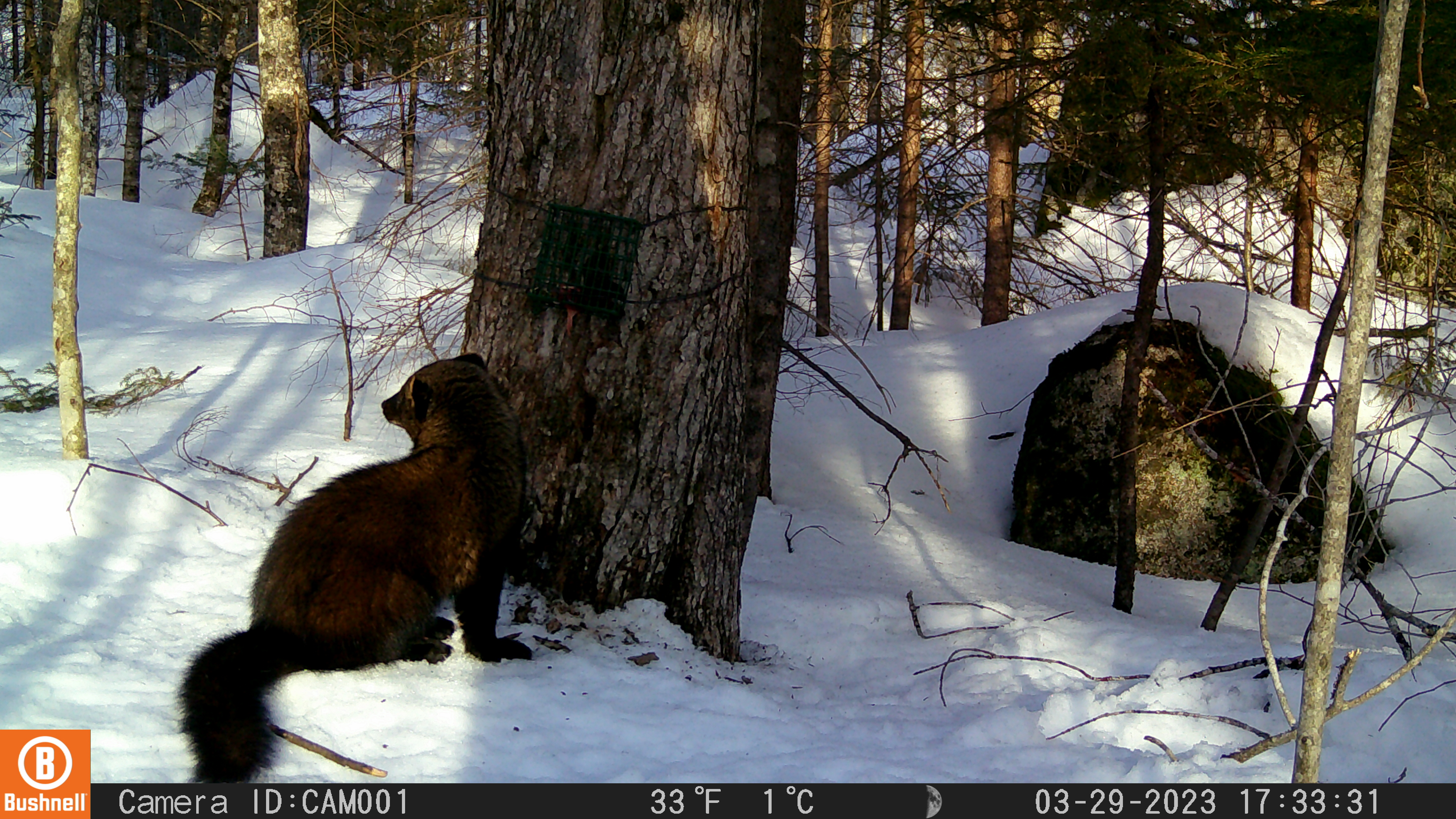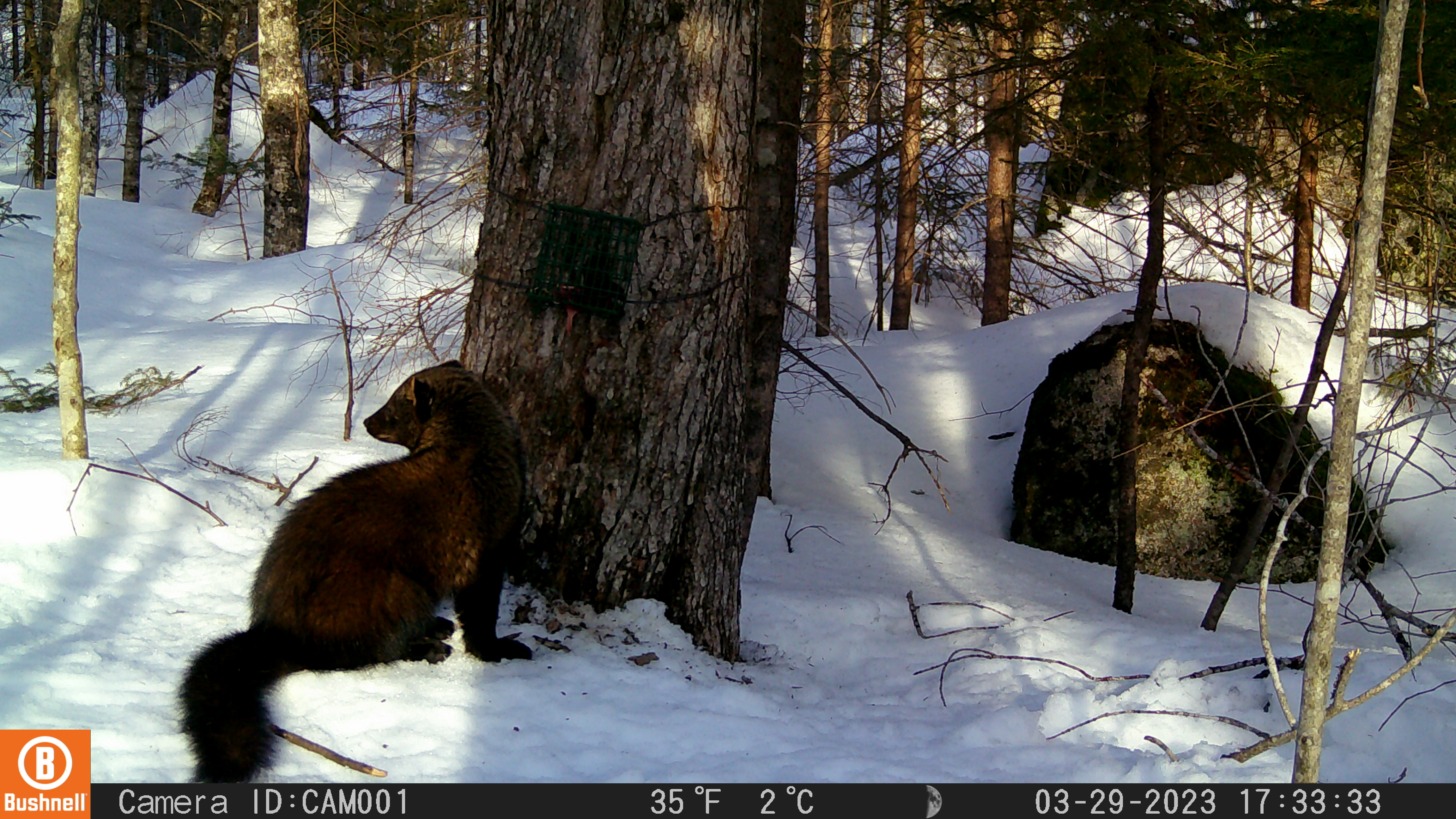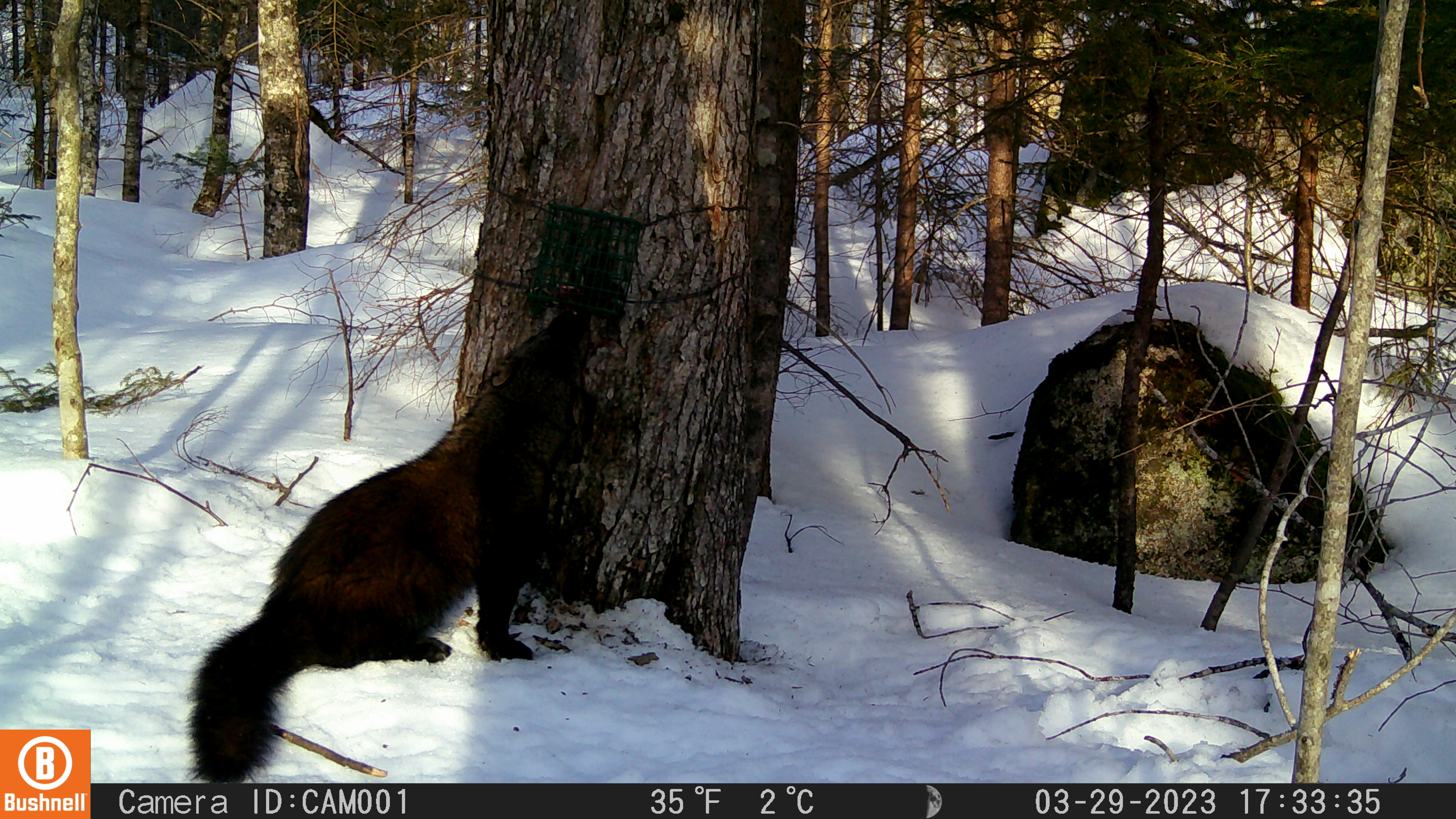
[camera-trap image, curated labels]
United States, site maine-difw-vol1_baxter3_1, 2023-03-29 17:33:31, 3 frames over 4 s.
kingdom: Animalia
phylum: Chordata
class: Mammalia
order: Carnivora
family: Mustelidae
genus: Pekania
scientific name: Pekania pennanti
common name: fisher